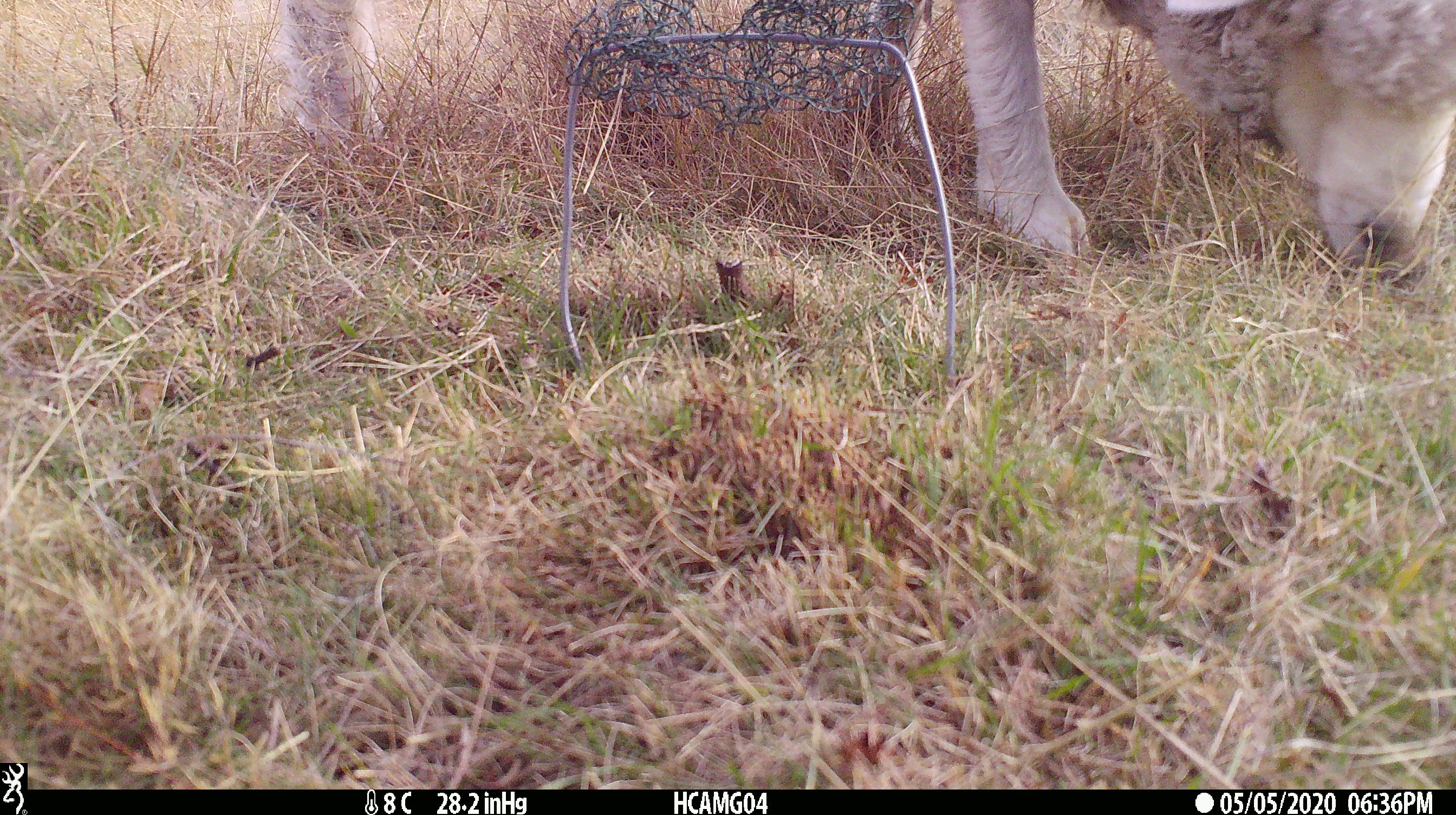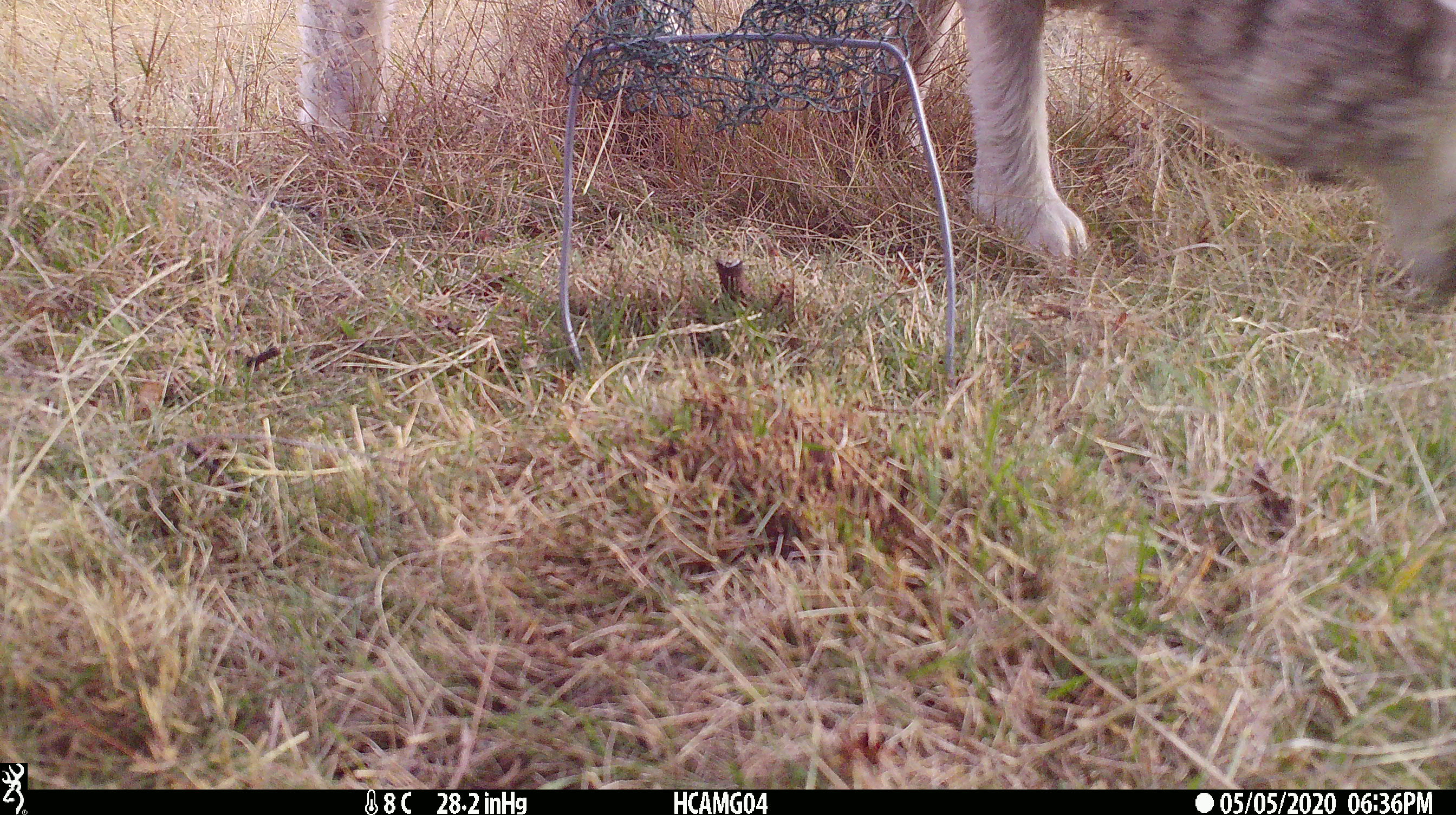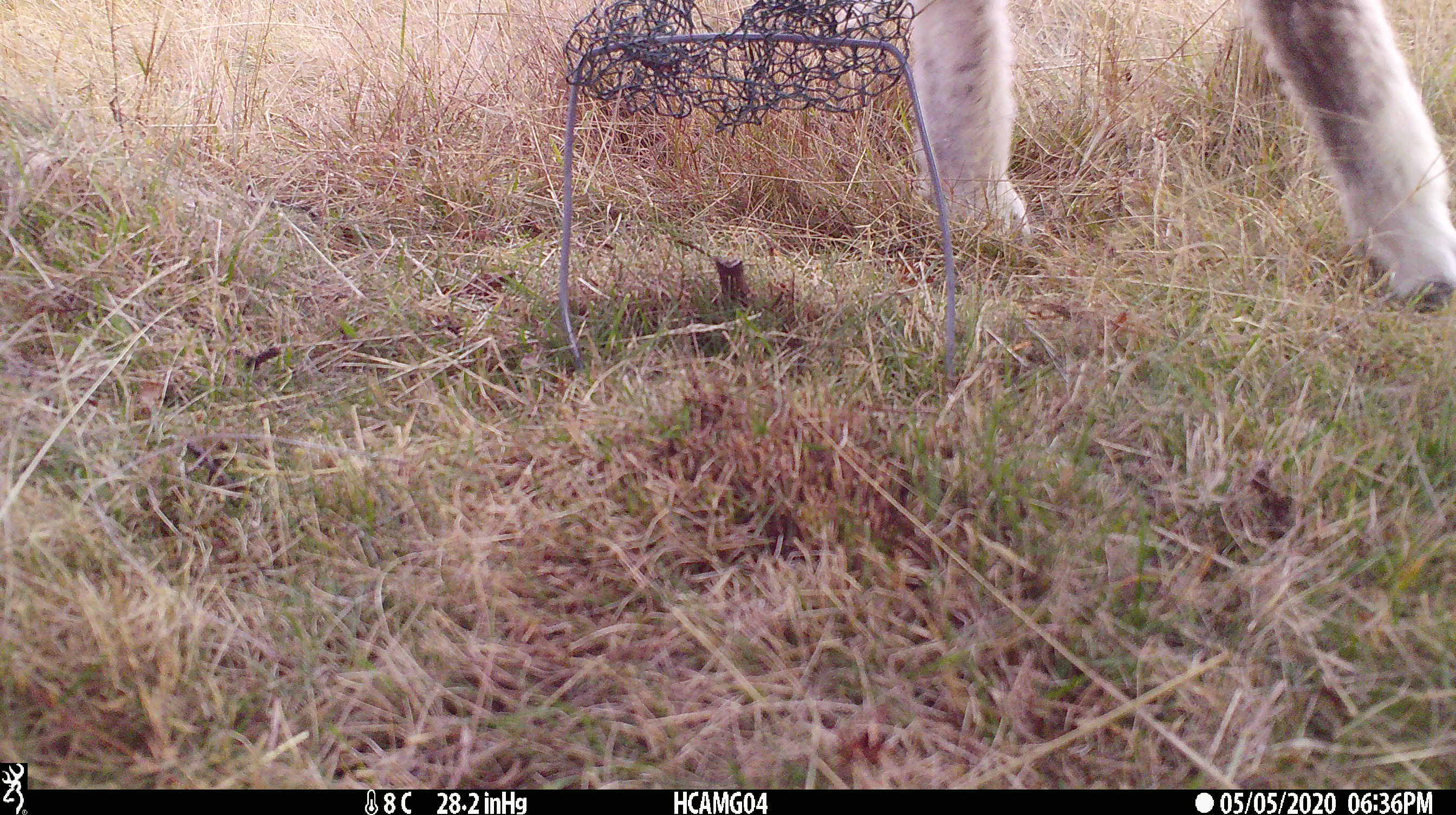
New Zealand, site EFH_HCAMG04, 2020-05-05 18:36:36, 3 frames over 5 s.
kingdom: Animalia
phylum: Chordata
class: Mammalia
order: Artiodactyla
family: Bovidae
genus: Ovis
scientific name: Ovis aries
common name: domestic sheep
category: sheep